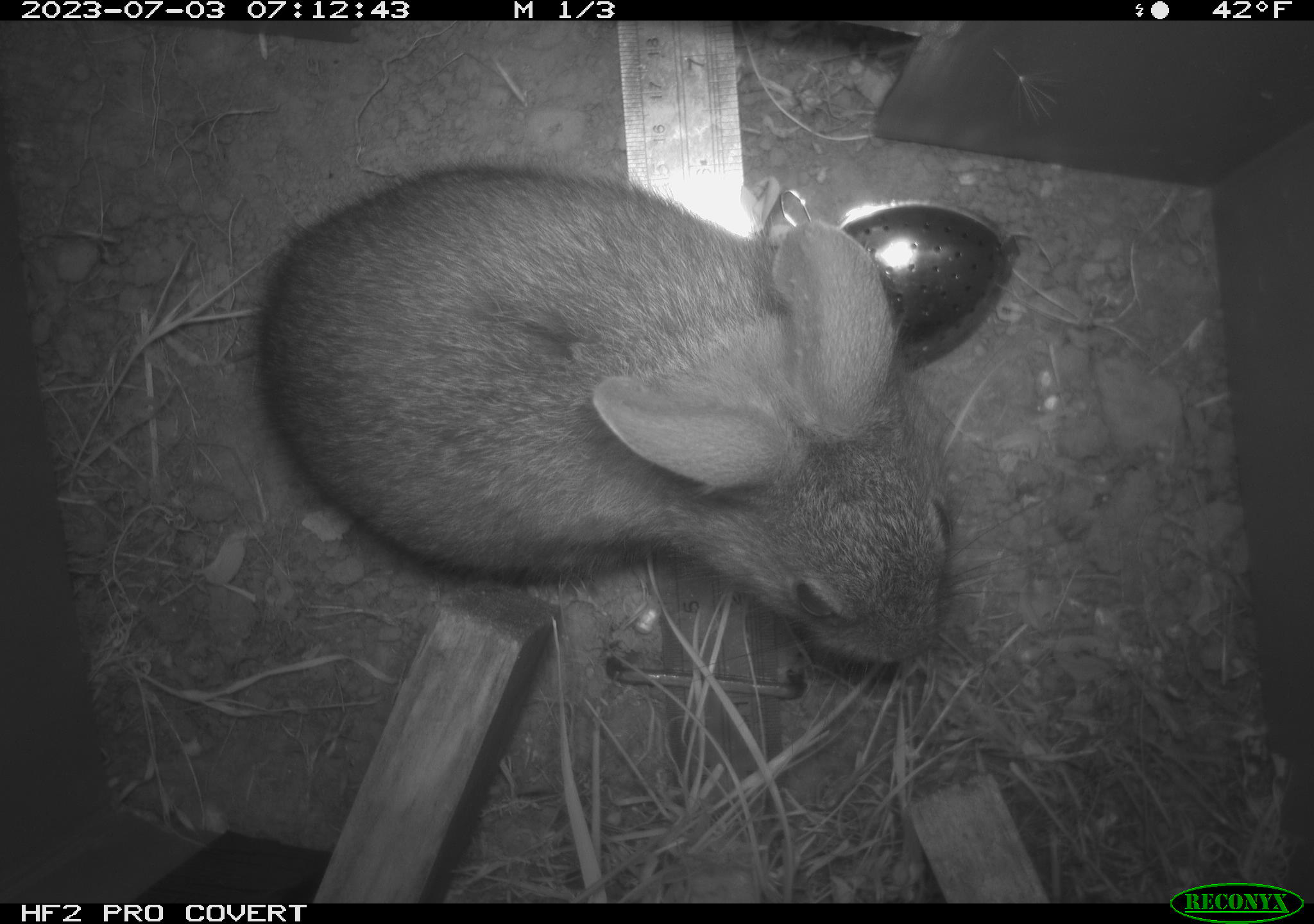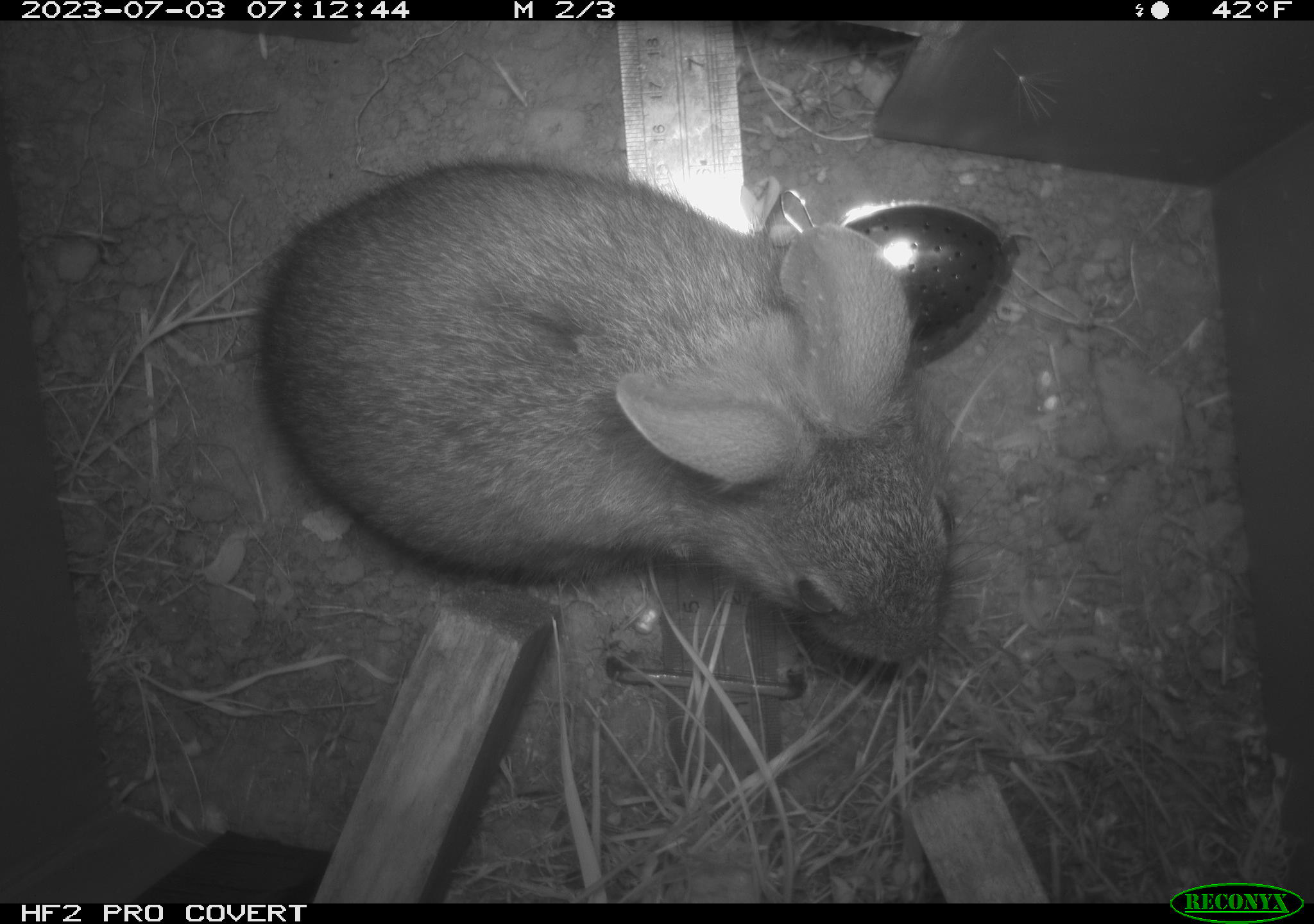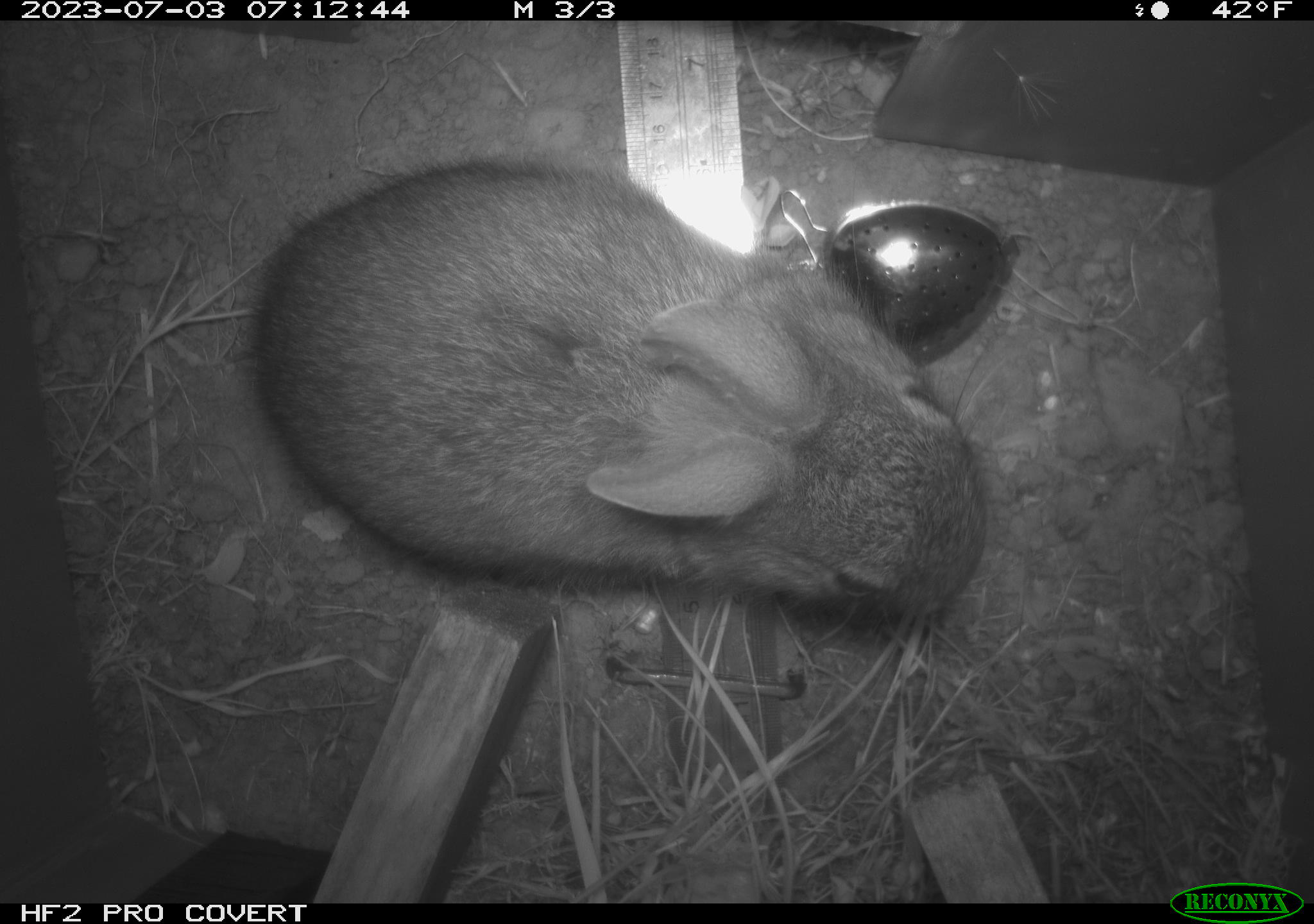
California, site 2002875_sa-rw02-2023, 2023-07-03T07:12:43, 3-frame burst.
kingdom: Animalia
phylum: Chordata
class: Mammalia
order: Lagomorpha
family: Leporidae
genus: Sylvilagus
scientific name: Sylvilagus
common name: cottontail rabbits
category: sylvilagus species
Sylvilagus species (cottontail rabbits) (Sylvilagus).